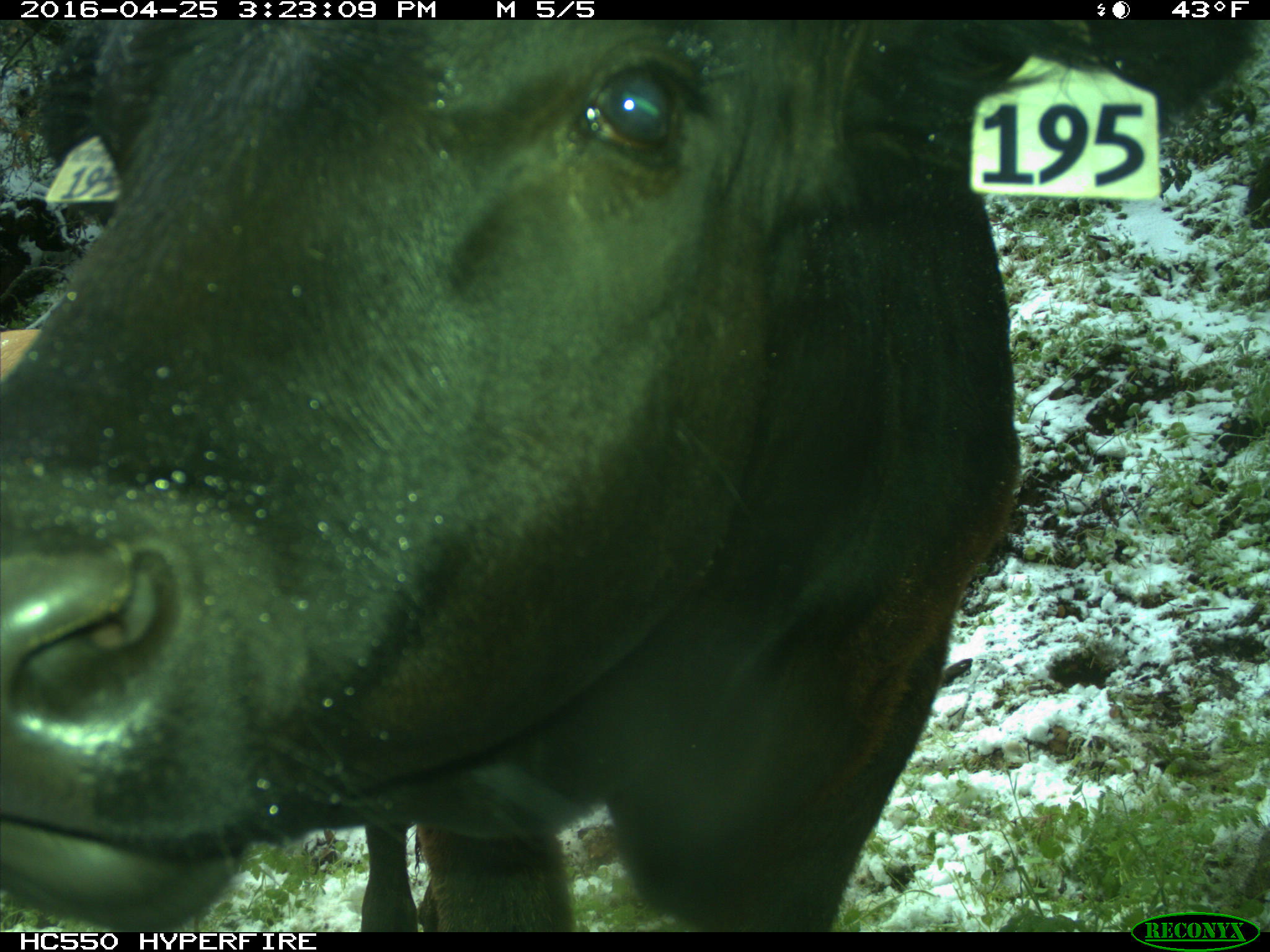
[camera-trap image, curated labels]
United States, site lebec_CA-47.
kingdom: Animalia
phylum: Chordata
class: Mammalia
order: Artiodactyla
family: Bovidae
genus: Bos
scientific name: Bos taurus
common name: domestic cow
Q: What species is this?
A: Bos taurus (domestic cow).